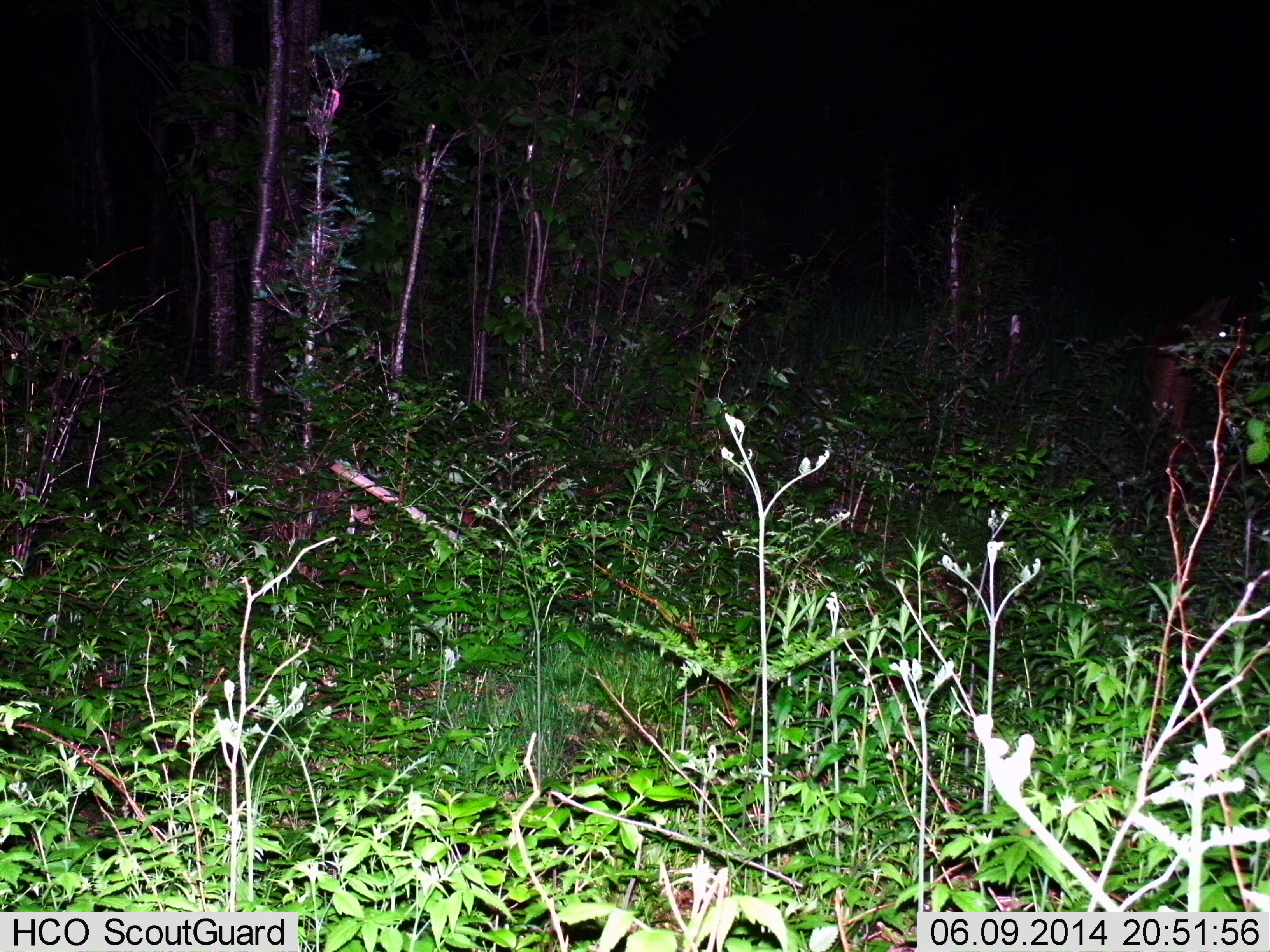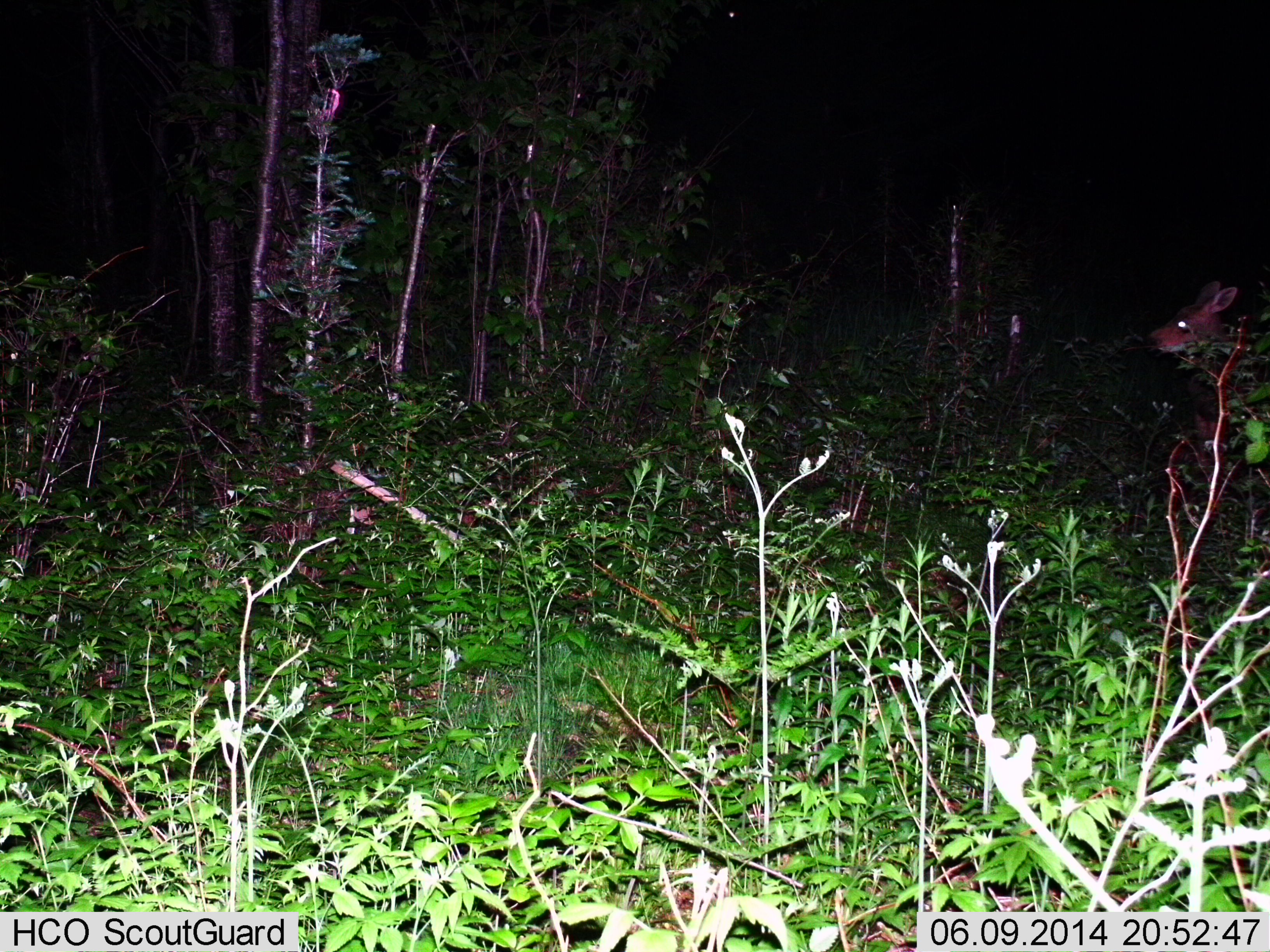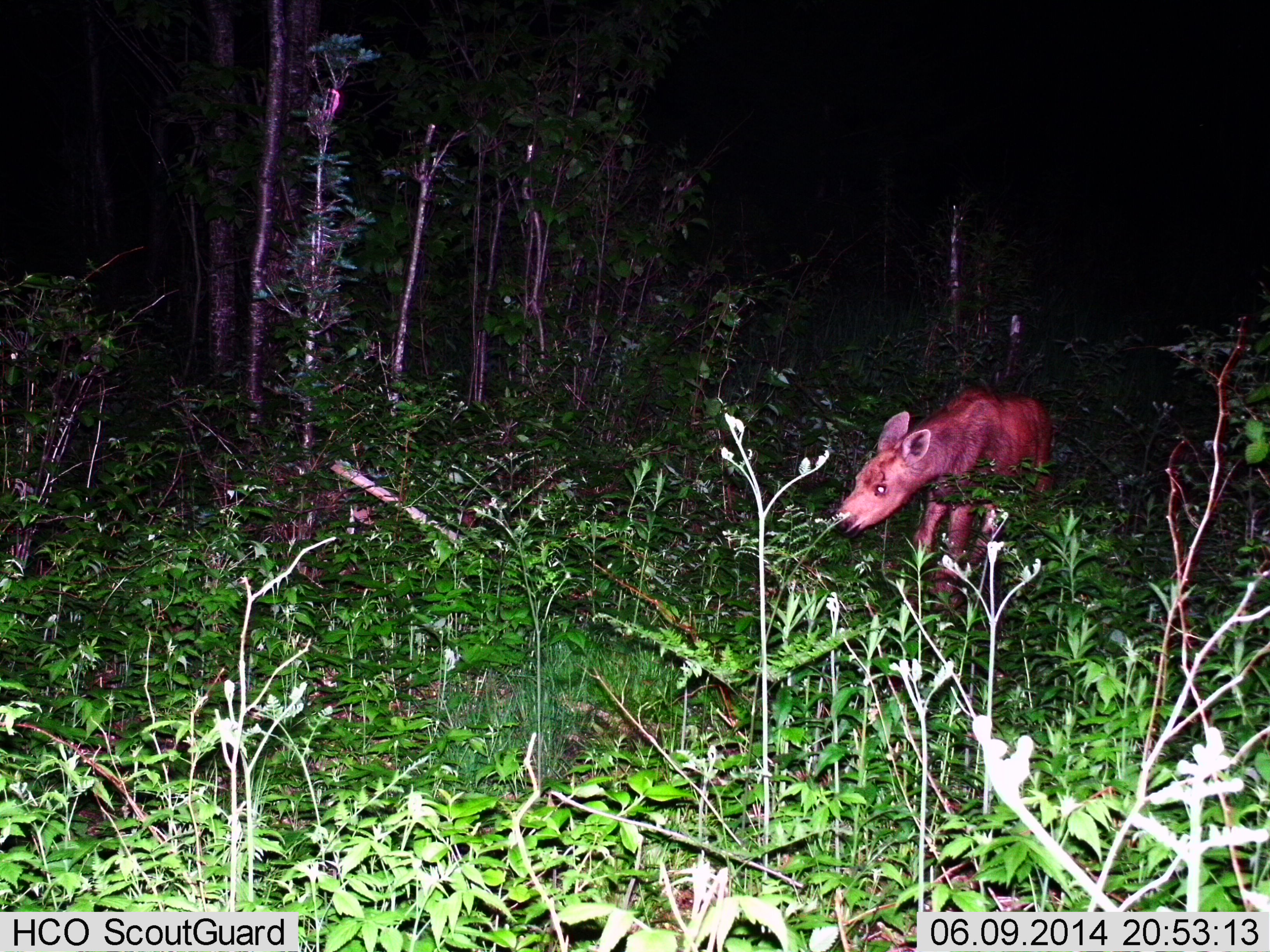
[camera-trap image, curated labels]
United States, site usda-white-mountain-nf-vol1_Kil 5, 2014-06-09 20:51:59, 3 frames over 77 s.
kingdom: Animalia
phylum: Chordata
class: Mammalia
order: Artiodactyla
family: Cervidae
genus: Alces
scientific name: Alces alces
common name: moose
Moose (Alces alces).